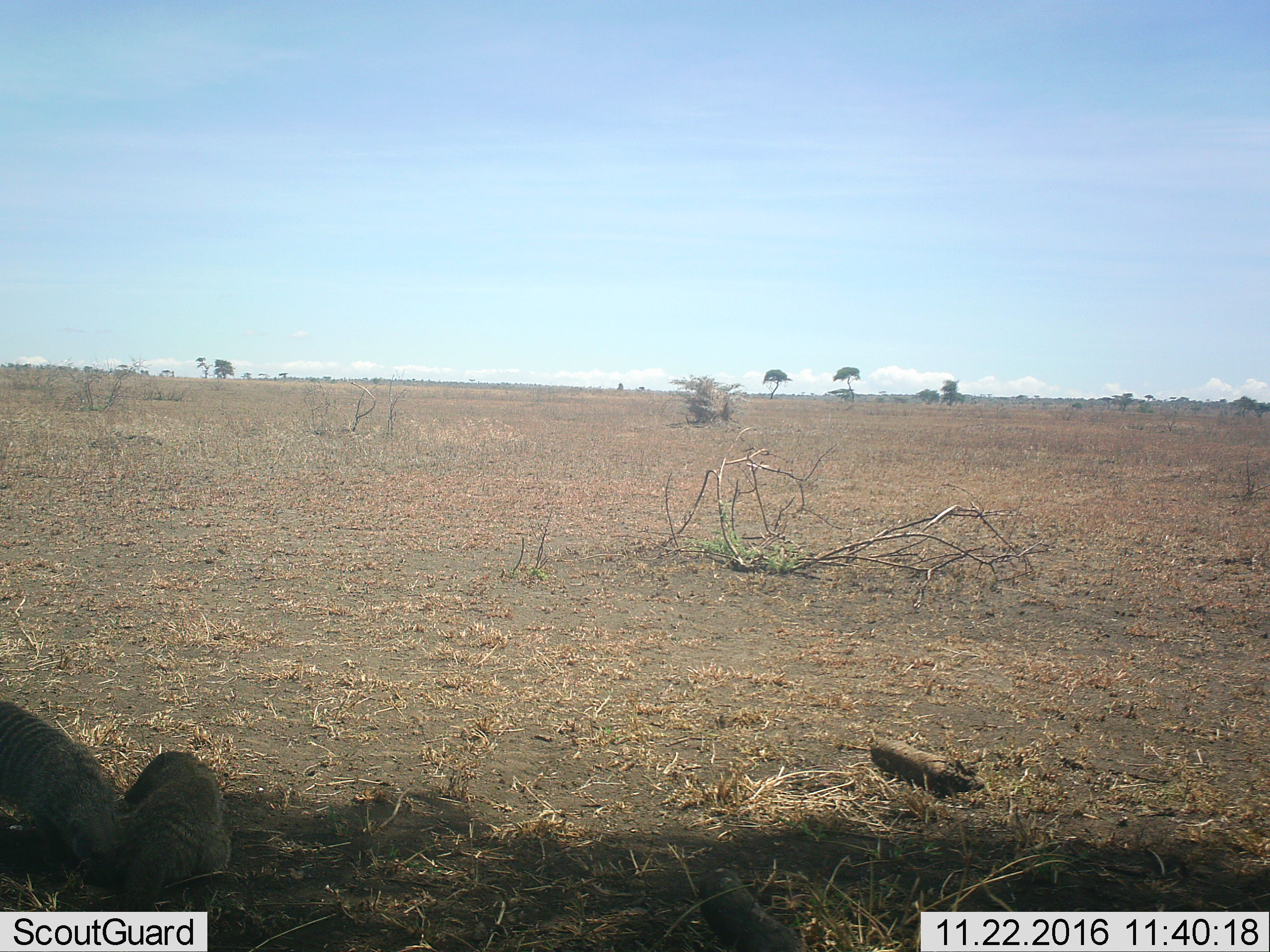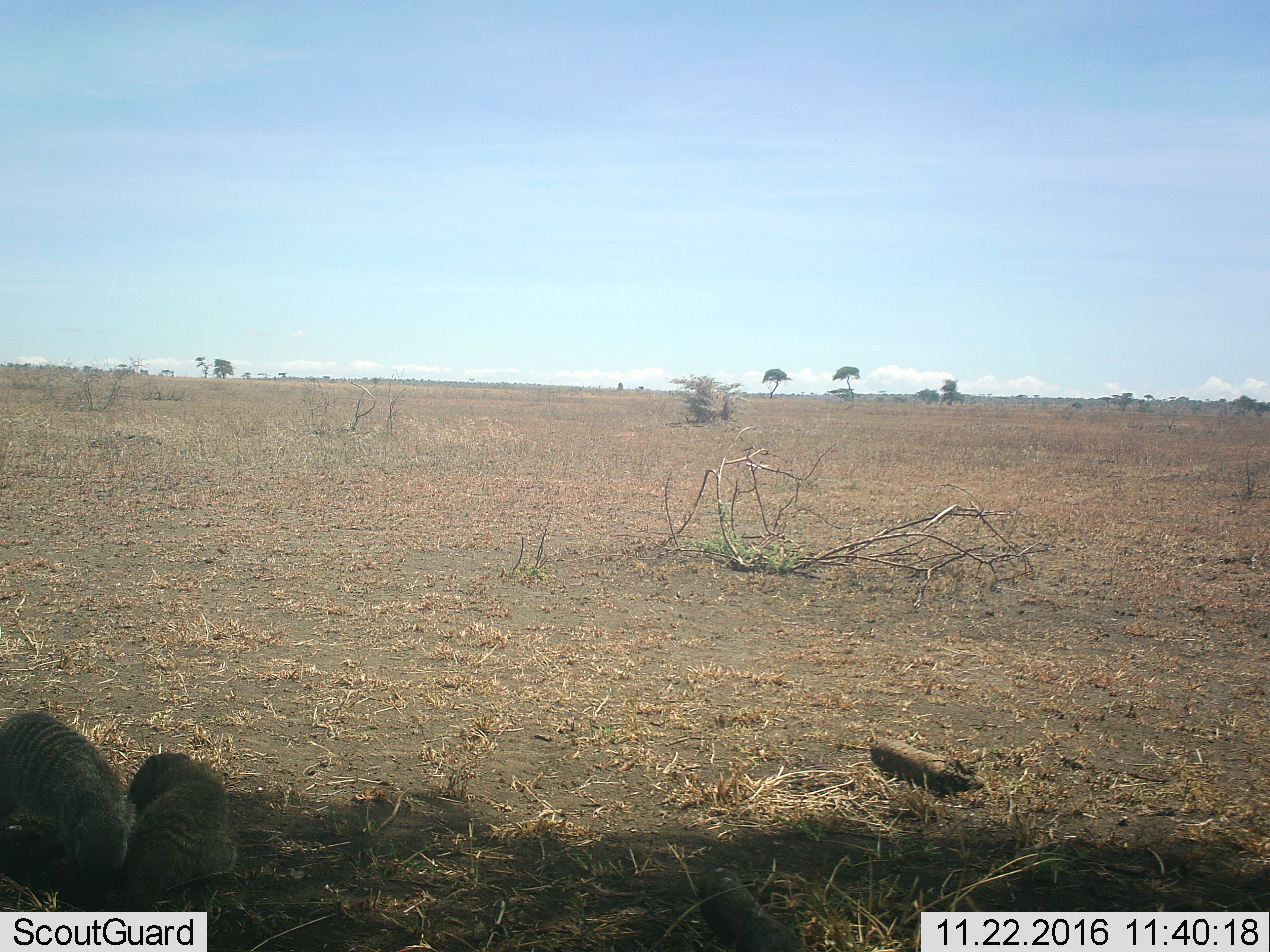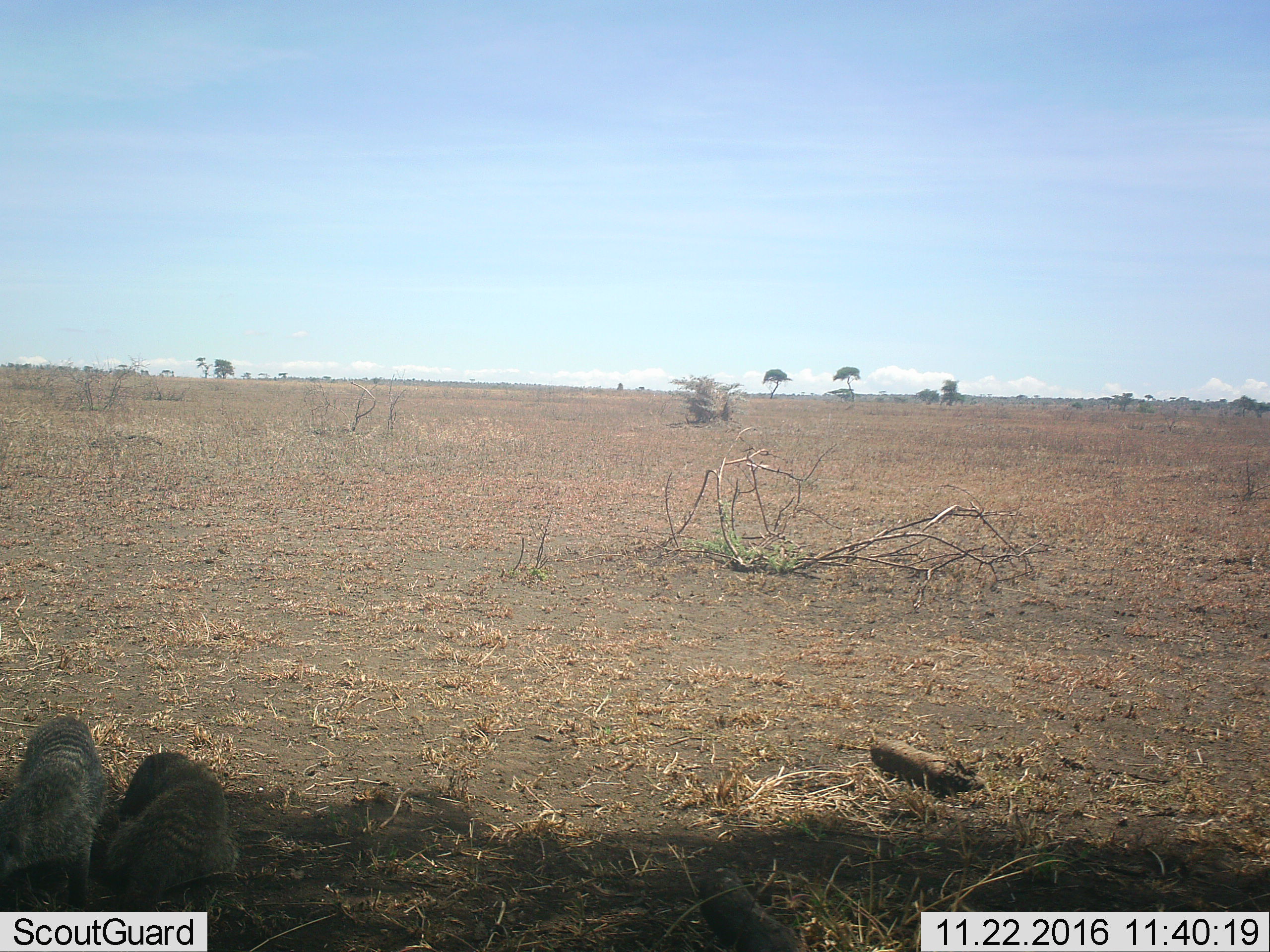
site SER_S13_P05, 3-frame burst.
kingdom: Animalia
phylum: Chordata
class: Mammalia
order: Carnivora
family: Herpestidae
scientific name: Herpestidae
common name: mongoose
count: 2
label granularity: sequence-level